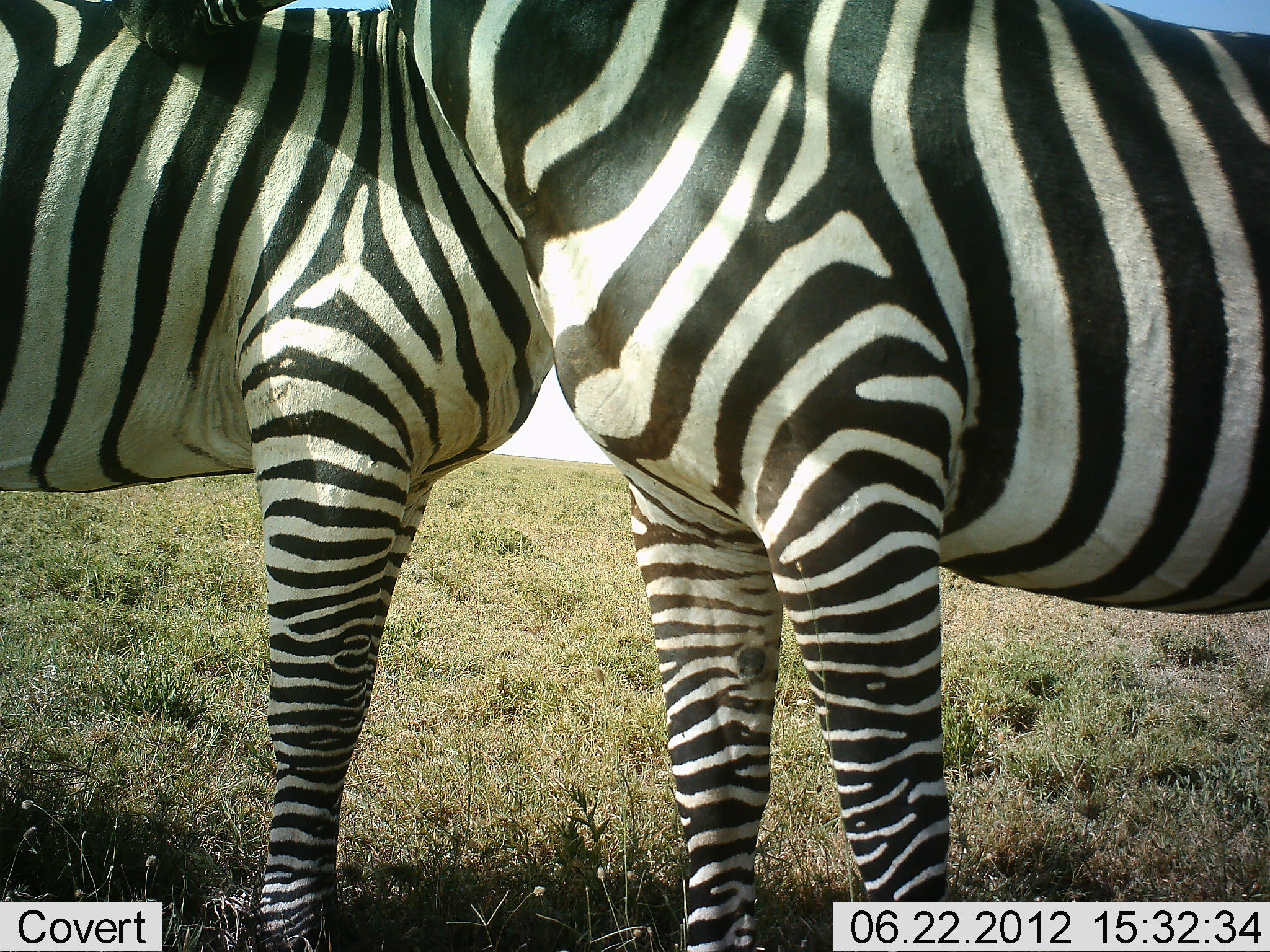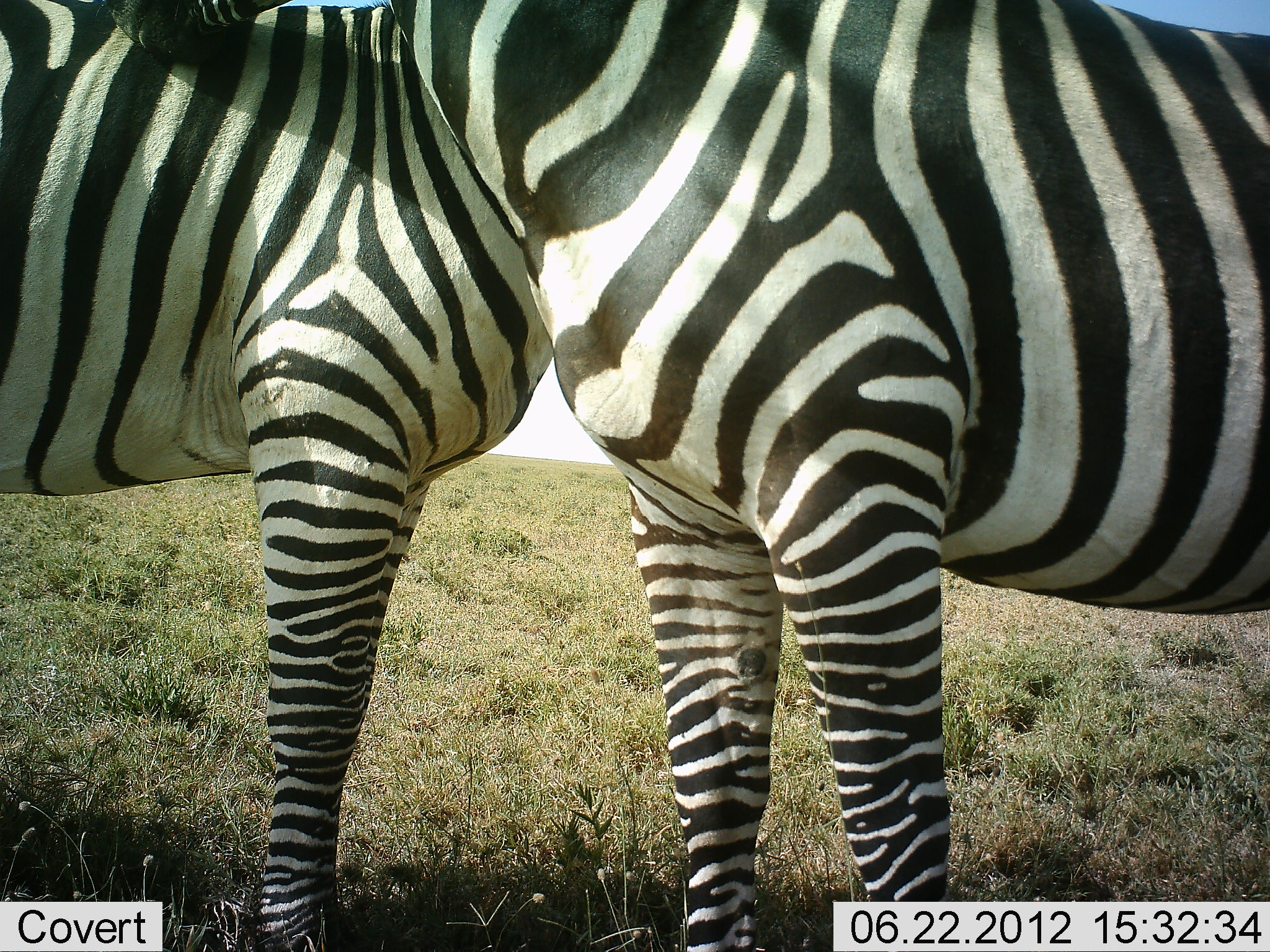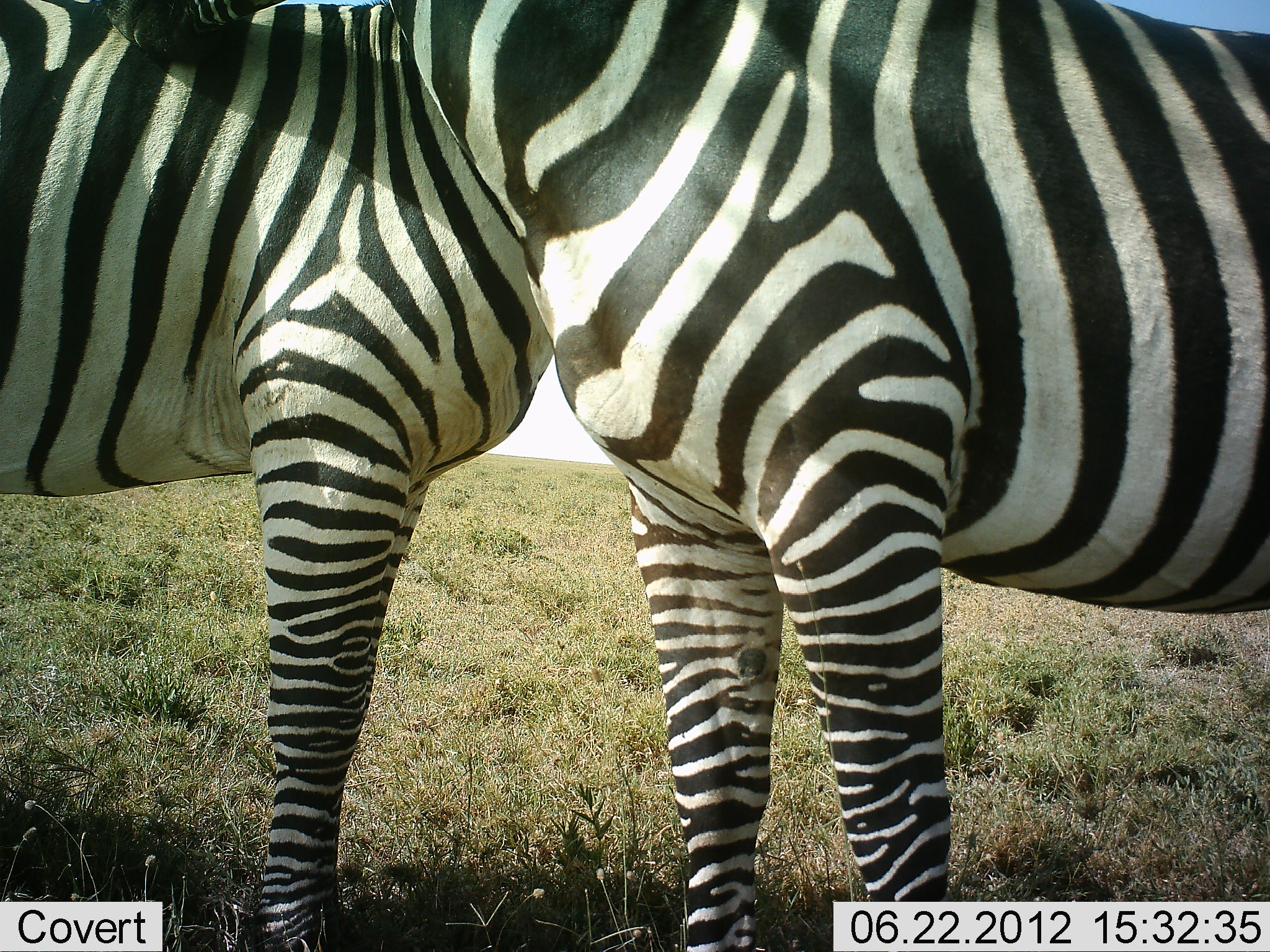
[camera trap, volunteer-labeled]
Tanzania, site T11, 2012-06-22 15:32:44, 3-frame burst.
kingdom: Animalia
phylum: Chordata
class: Mammalia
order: Perissodactyla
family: Equidae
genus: Equus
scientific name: Equus quagga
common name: plains zebra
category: zebra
Zebra (plains zebra) (Equus quagga), count 2. Behavior (volunteer vote fractions): standing 90%, resting 0%, moving 0%, interacting 30%. Young present (vote fraction): 0%. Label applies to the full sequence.